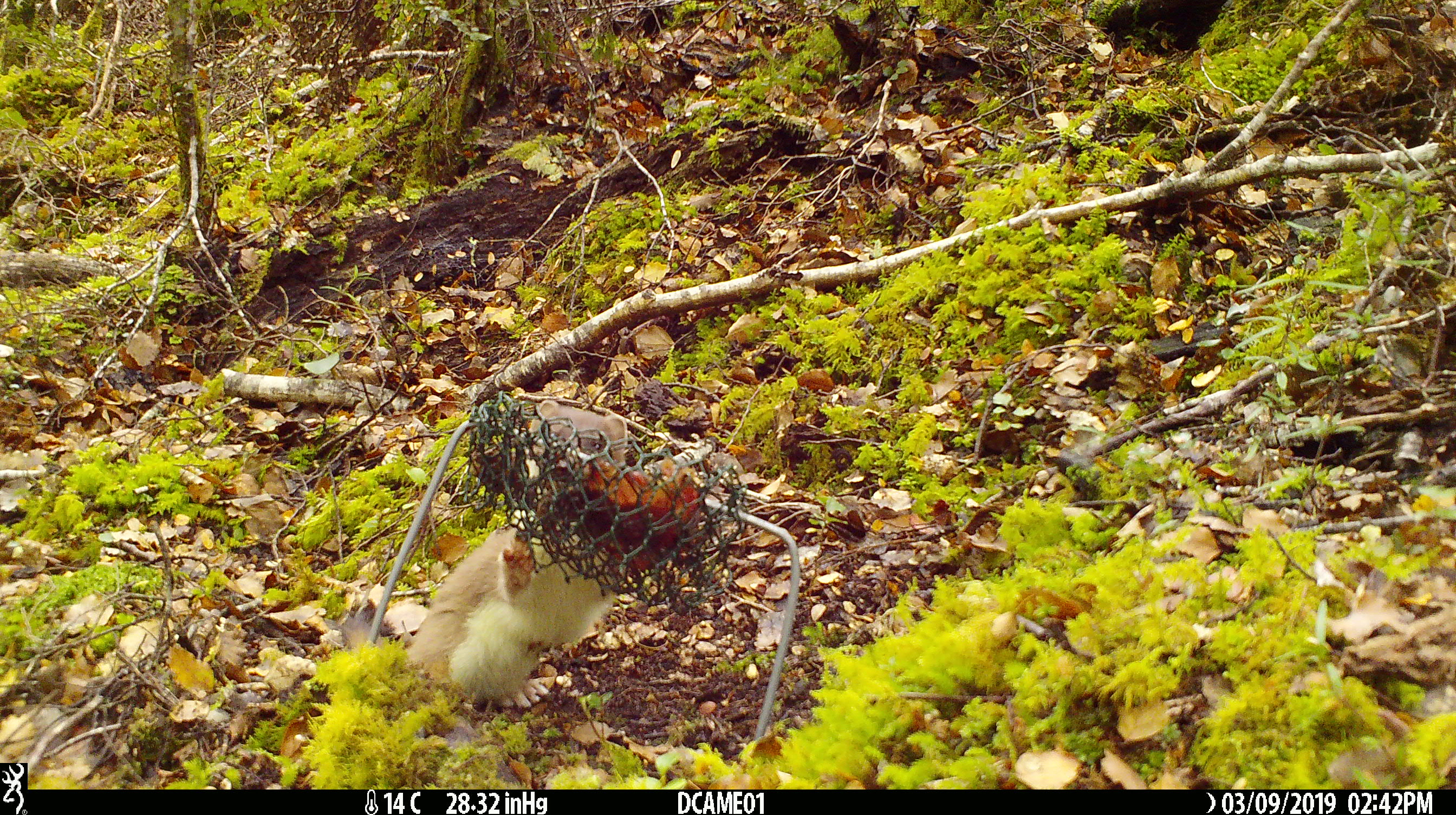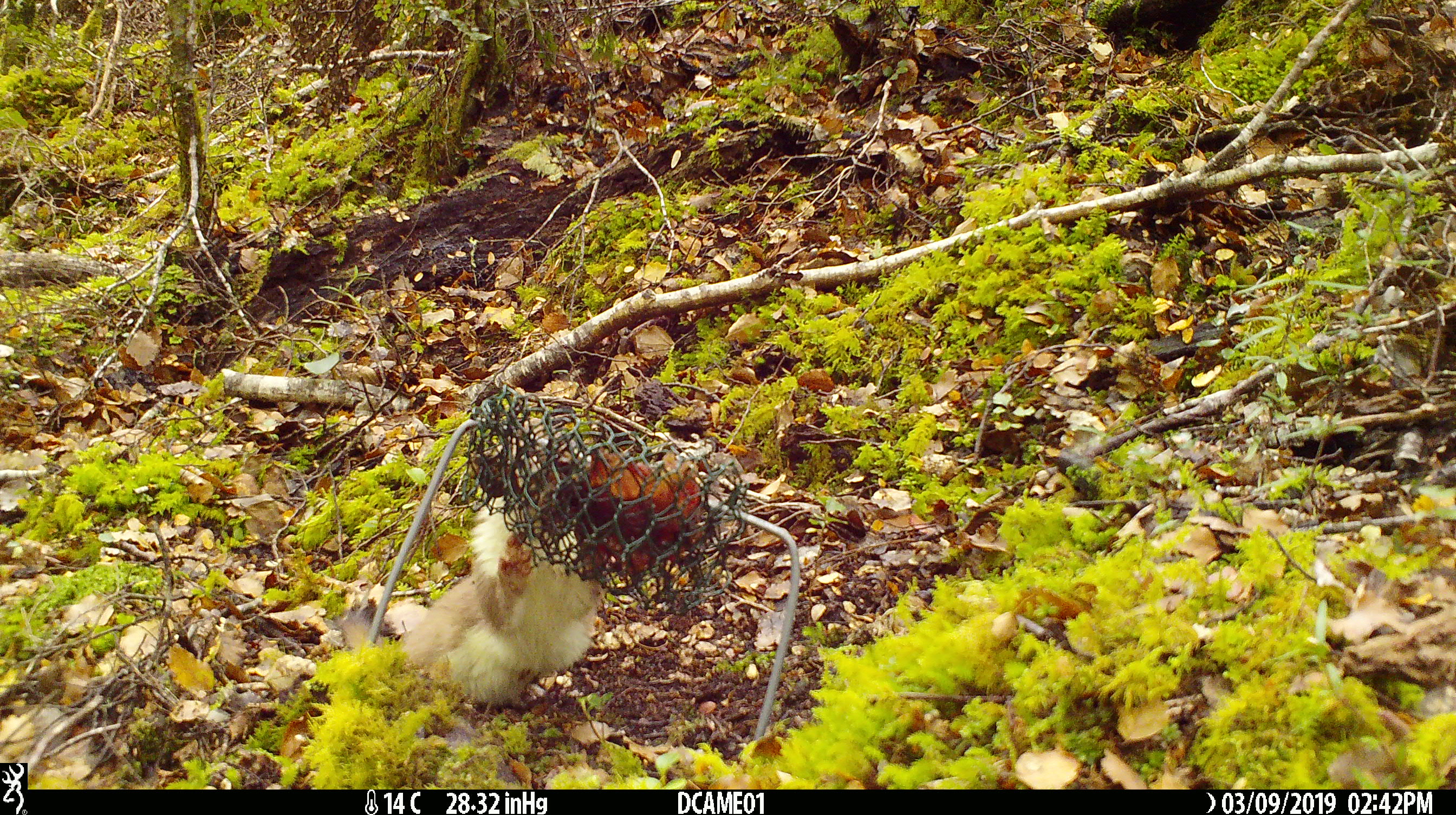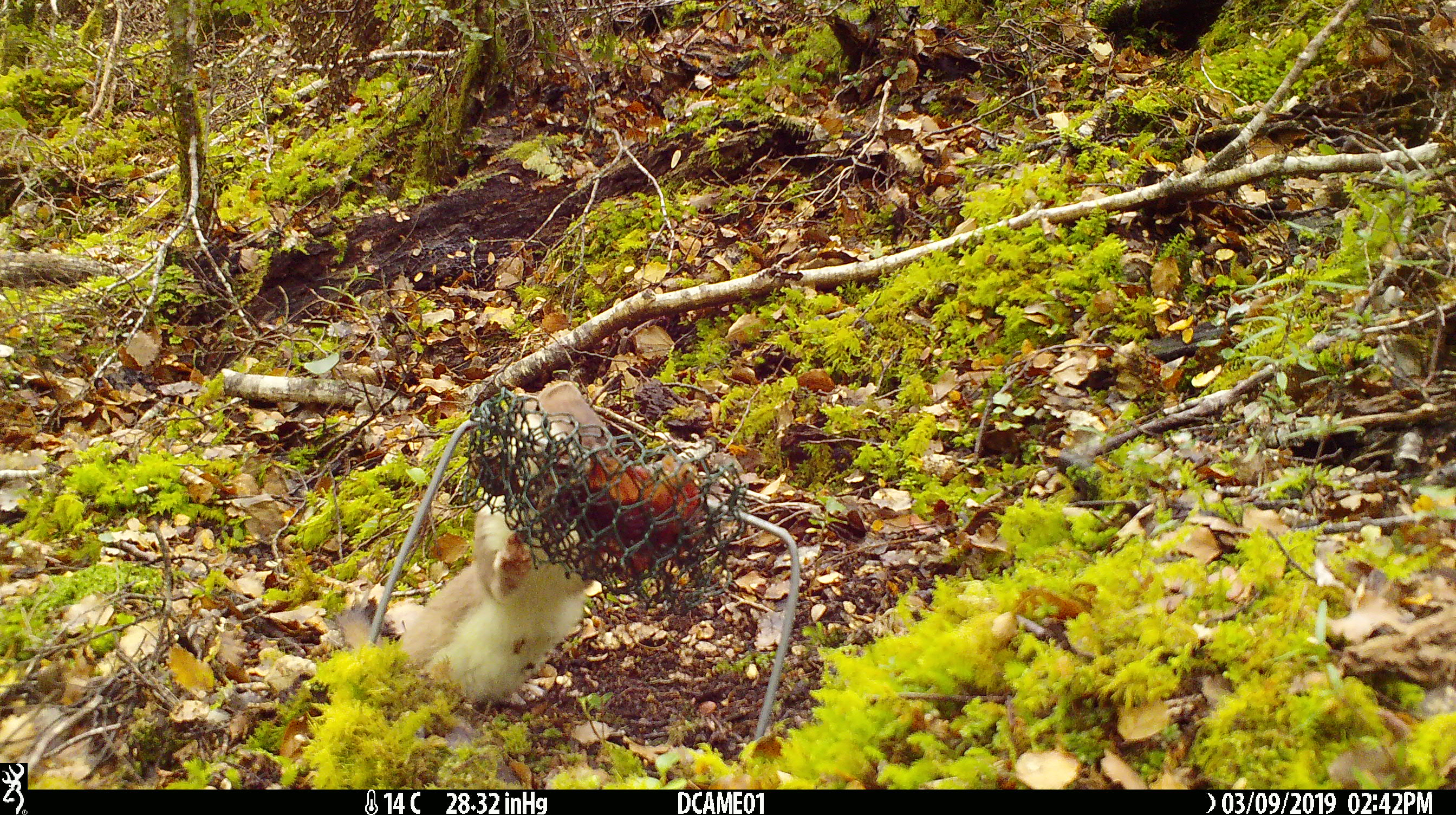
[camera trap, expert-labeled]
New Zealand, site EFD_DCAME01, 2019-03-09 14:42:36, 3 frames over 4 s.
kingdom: Animalia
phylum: Chordata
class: Mammalia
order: Carnivora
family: Mustelidae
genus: Mustela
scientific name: Mustela erminea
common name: stoat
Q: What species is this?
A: Stoat (Mustela erminea).